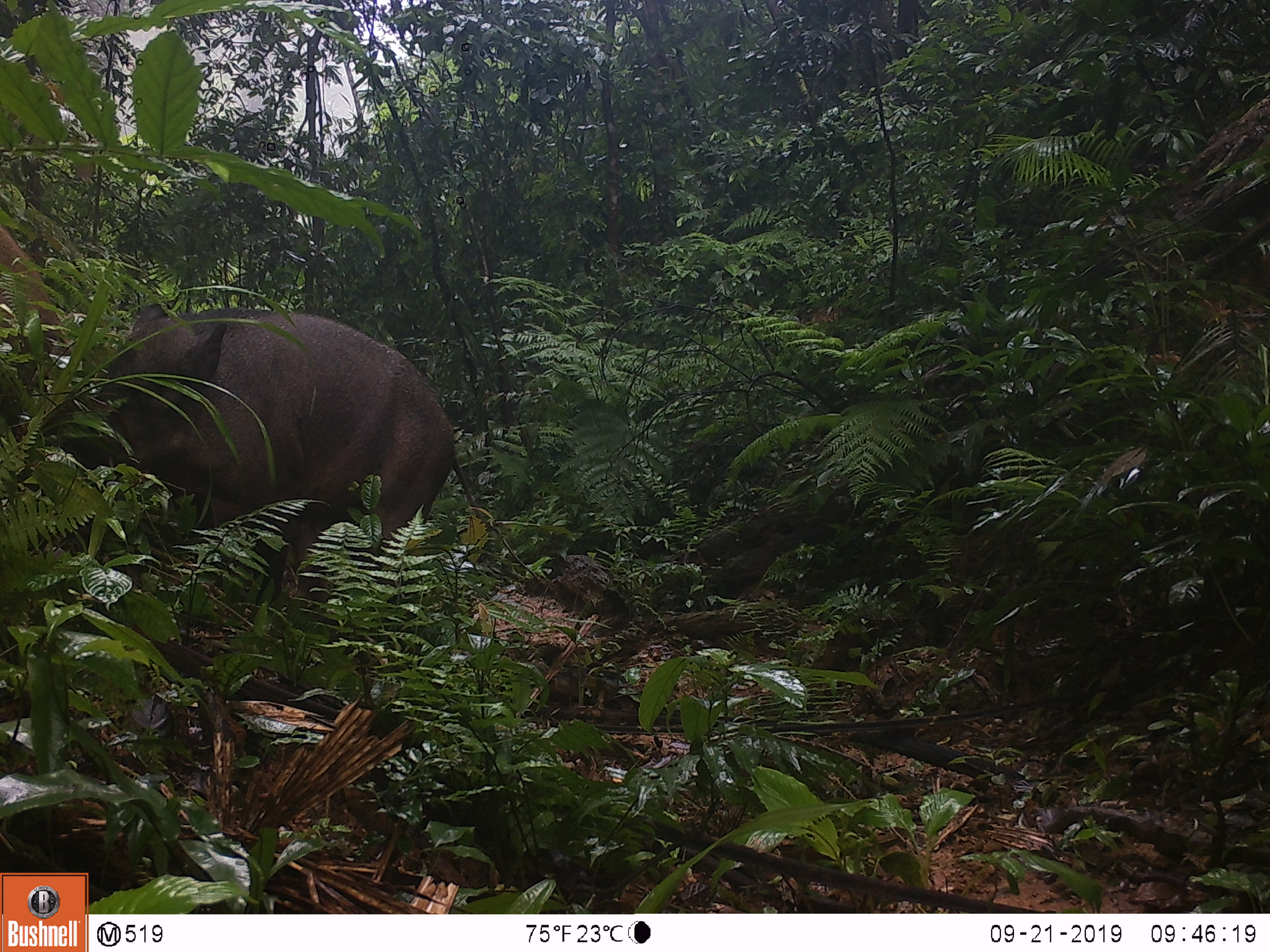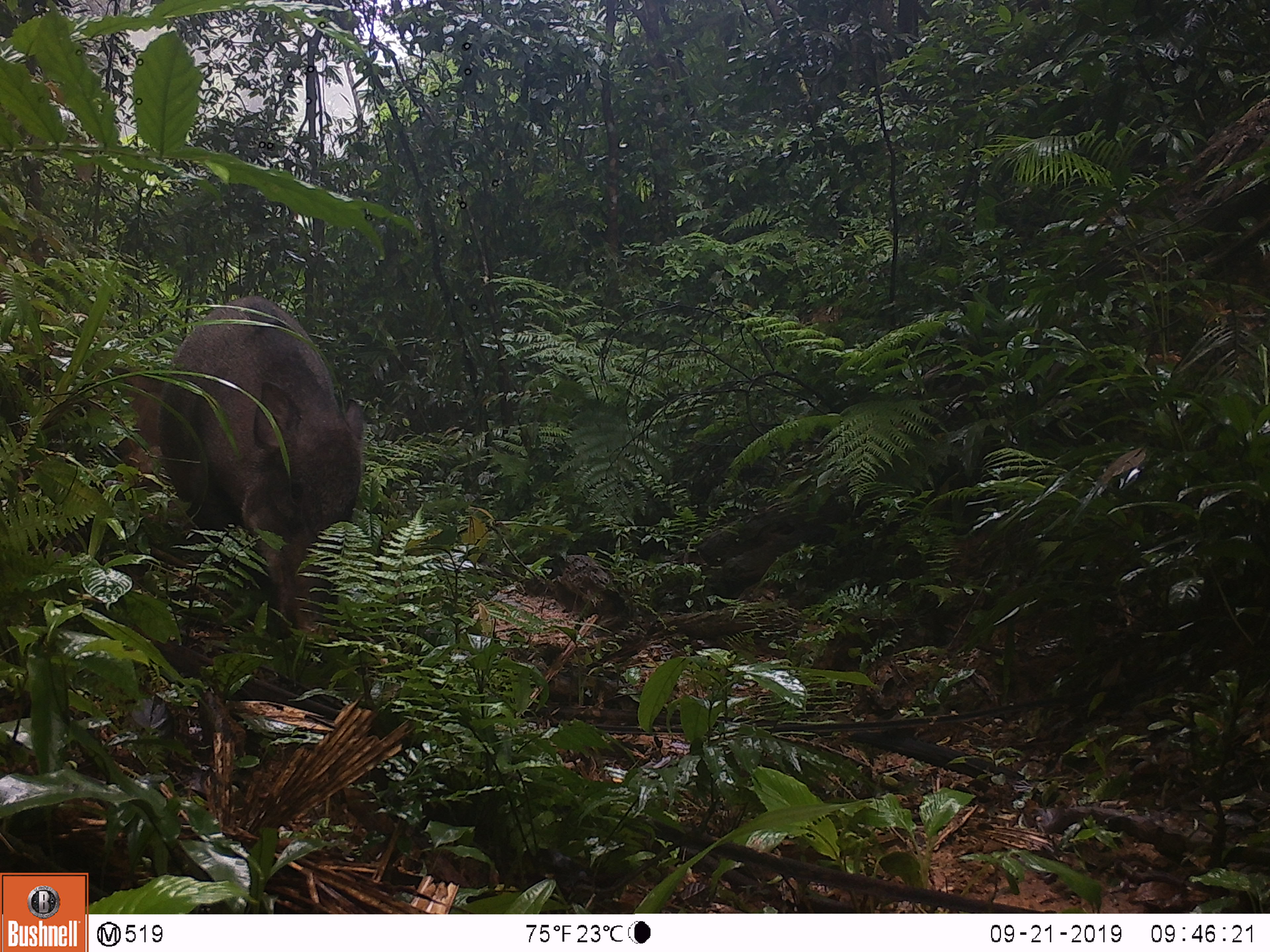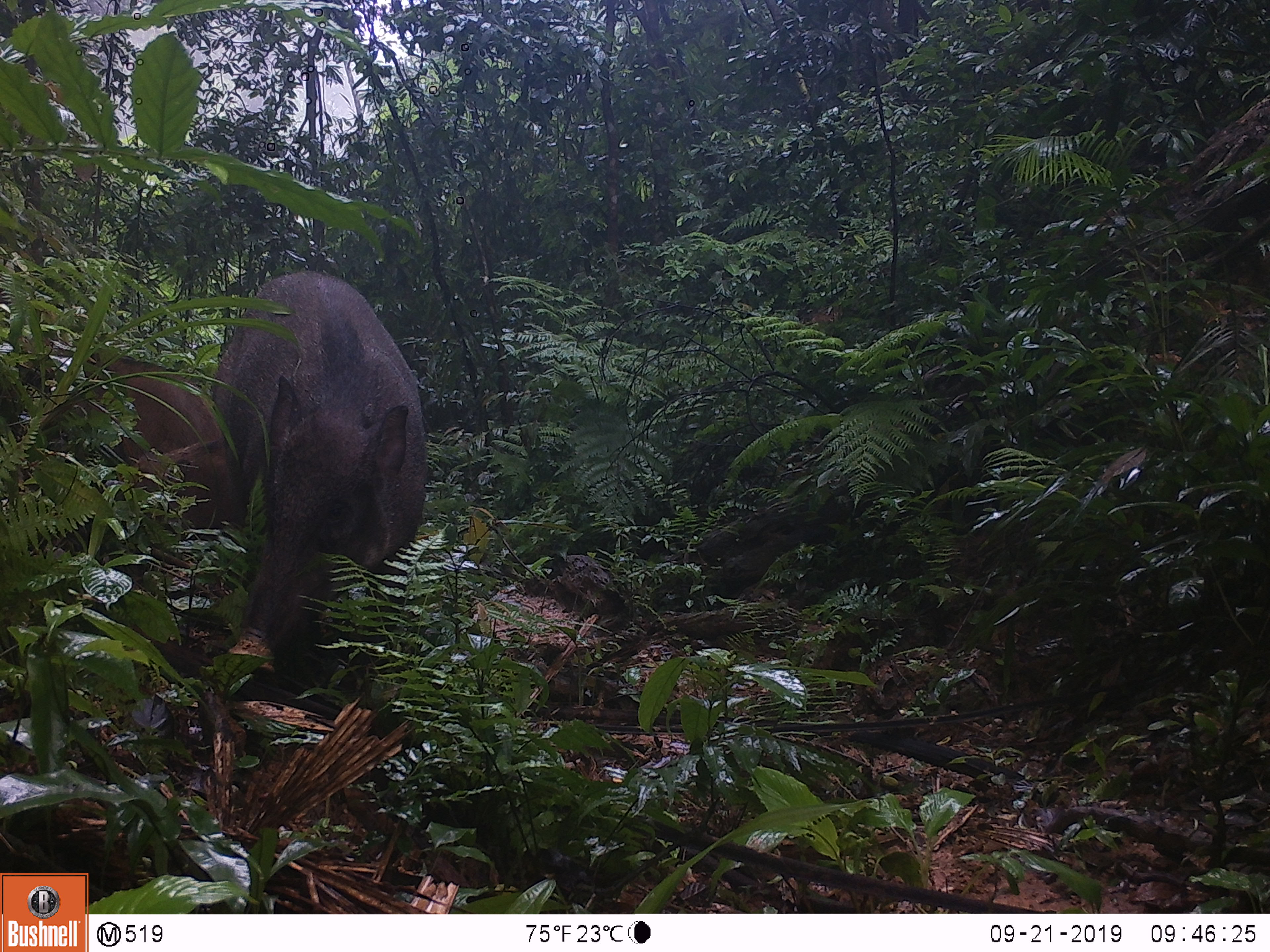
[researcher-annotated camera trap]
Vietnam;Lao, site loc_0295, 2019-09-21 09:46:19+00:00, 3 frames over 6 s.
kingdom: Animalia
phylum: Chordata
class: Mammalia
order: Artiodactyla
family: Suidae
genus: Sus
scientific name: Sus scrofa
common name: eurasian wild pig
Eurasian wild pig (Sus scrofa). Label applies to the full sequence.